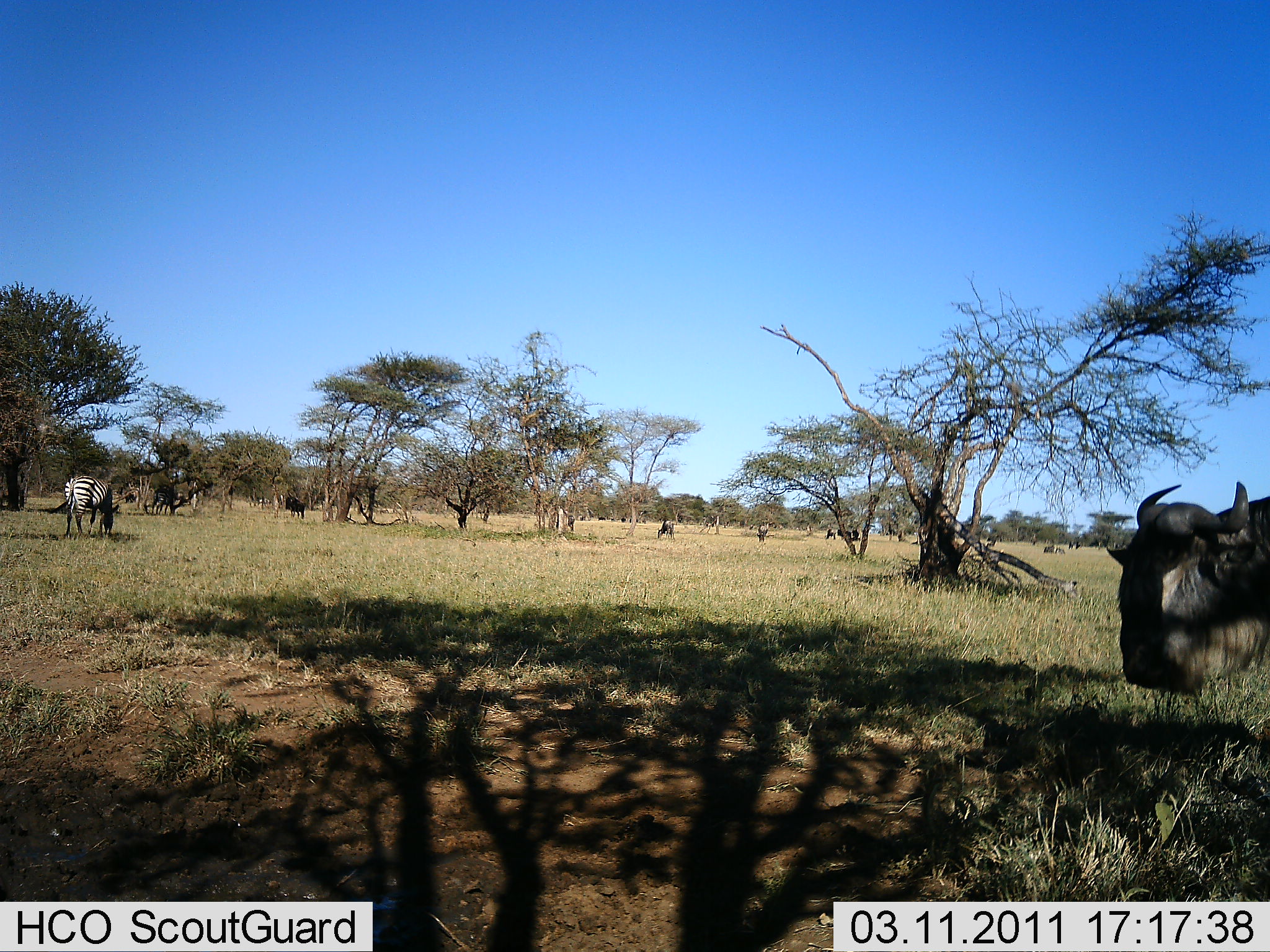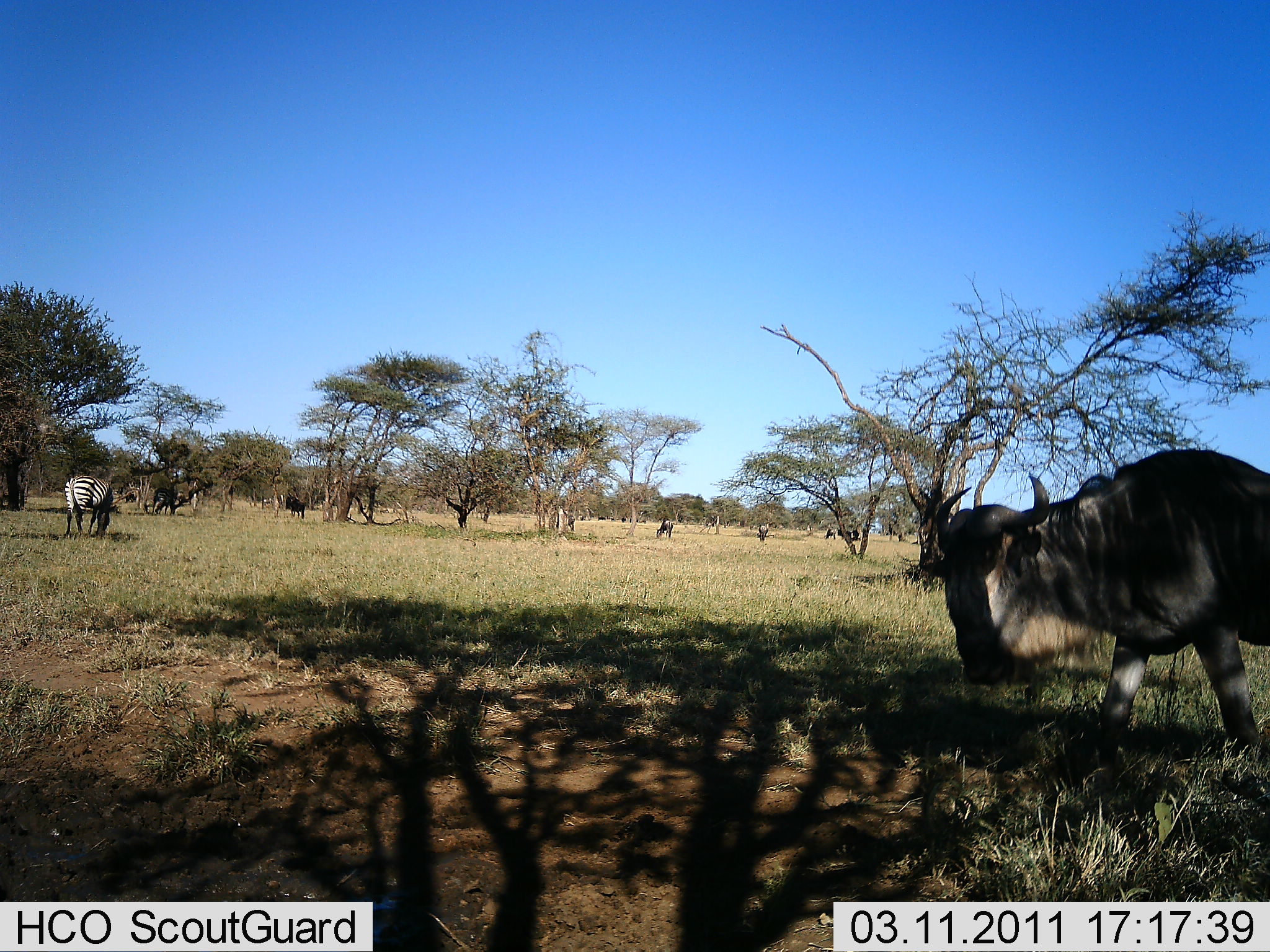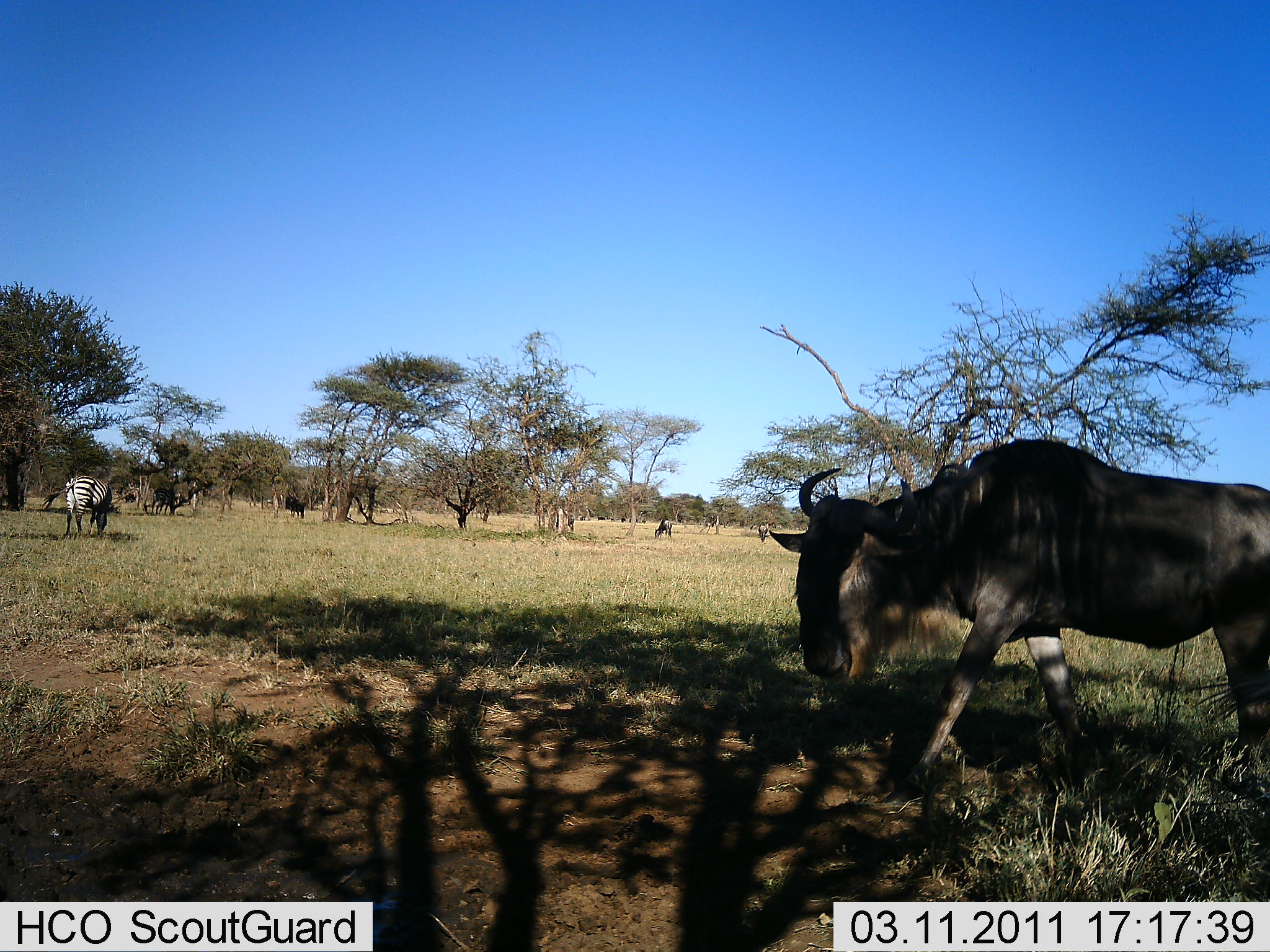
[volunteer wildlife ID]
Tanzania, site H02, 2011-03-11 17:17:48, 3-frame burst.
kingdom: Animalia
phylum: Chordata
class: Mammalia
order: Artiodactyla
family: Bovidae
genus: Connochaetes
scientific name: Connochaetes taurinus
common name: blue wildebeest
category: wildebeest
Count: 3.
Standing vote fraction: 30%.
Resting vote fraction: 10%.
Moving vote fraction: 80%.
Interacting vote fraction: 0%.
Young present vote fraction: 0%.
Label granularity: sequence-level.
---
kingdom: Animalia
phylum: Chordata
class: Mammalia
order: Perissodactyla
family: Equidae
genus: Equus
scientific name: Equus quagga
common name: plains zebra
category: zebra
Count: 1.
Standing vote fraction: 27%.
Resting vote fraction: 0%.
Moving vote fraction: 9%.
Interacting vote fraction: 0%.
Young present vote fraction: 0%.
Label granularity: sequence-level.